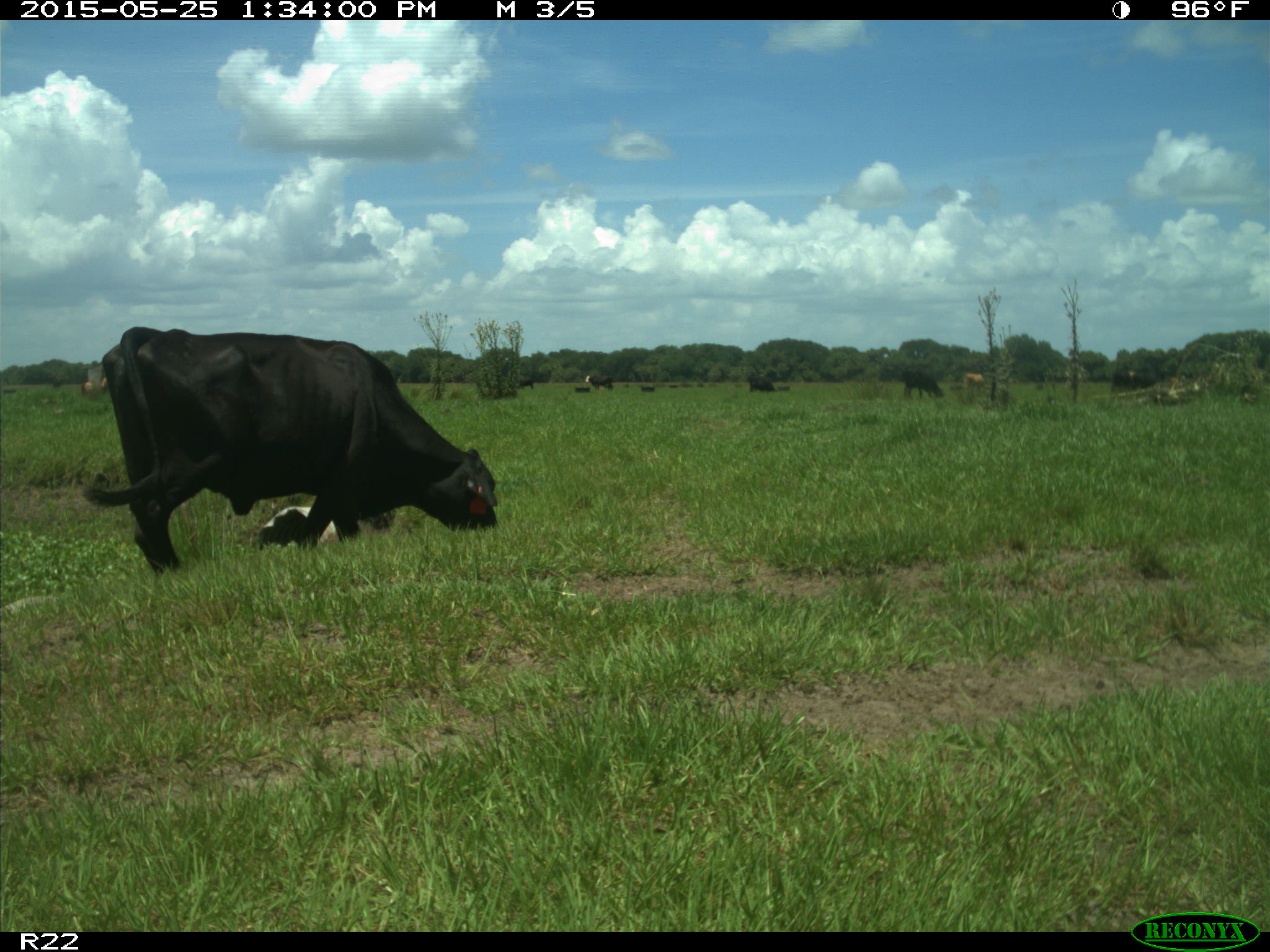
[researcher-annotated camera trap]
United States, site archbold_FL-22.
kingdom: Animalia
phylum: Chordata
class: Mammalia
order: Artiodactyla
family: Bovidae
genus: Bos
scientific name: Bos taurus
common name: domestic cow